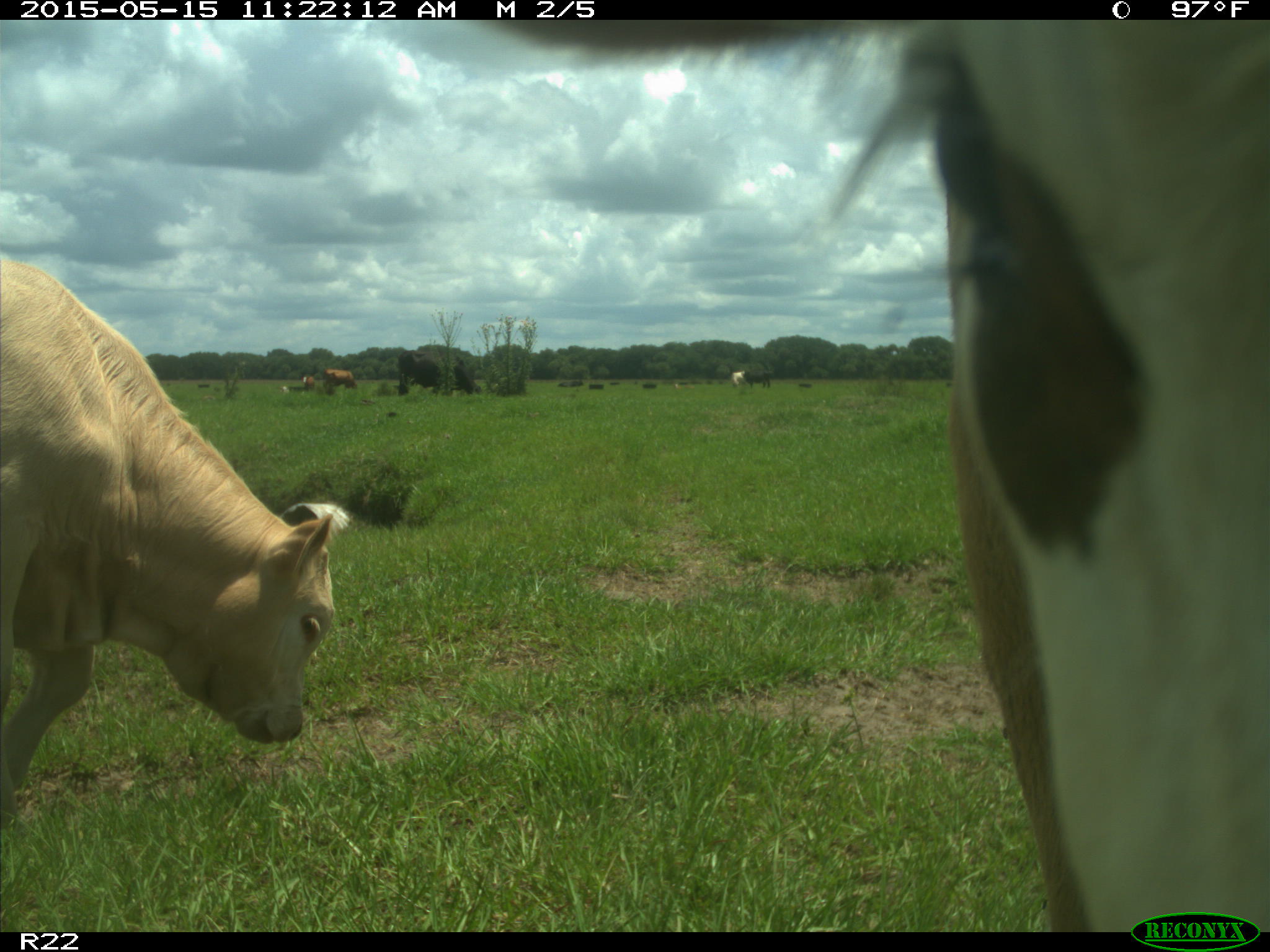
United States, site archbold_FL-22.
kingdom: Animalia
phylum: Chordata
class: Mammalia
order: Artiodactyla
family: Bovidae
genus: Bos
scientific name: Bos taurus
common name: domestic cow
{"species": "Bos taurus (domestic cow)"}